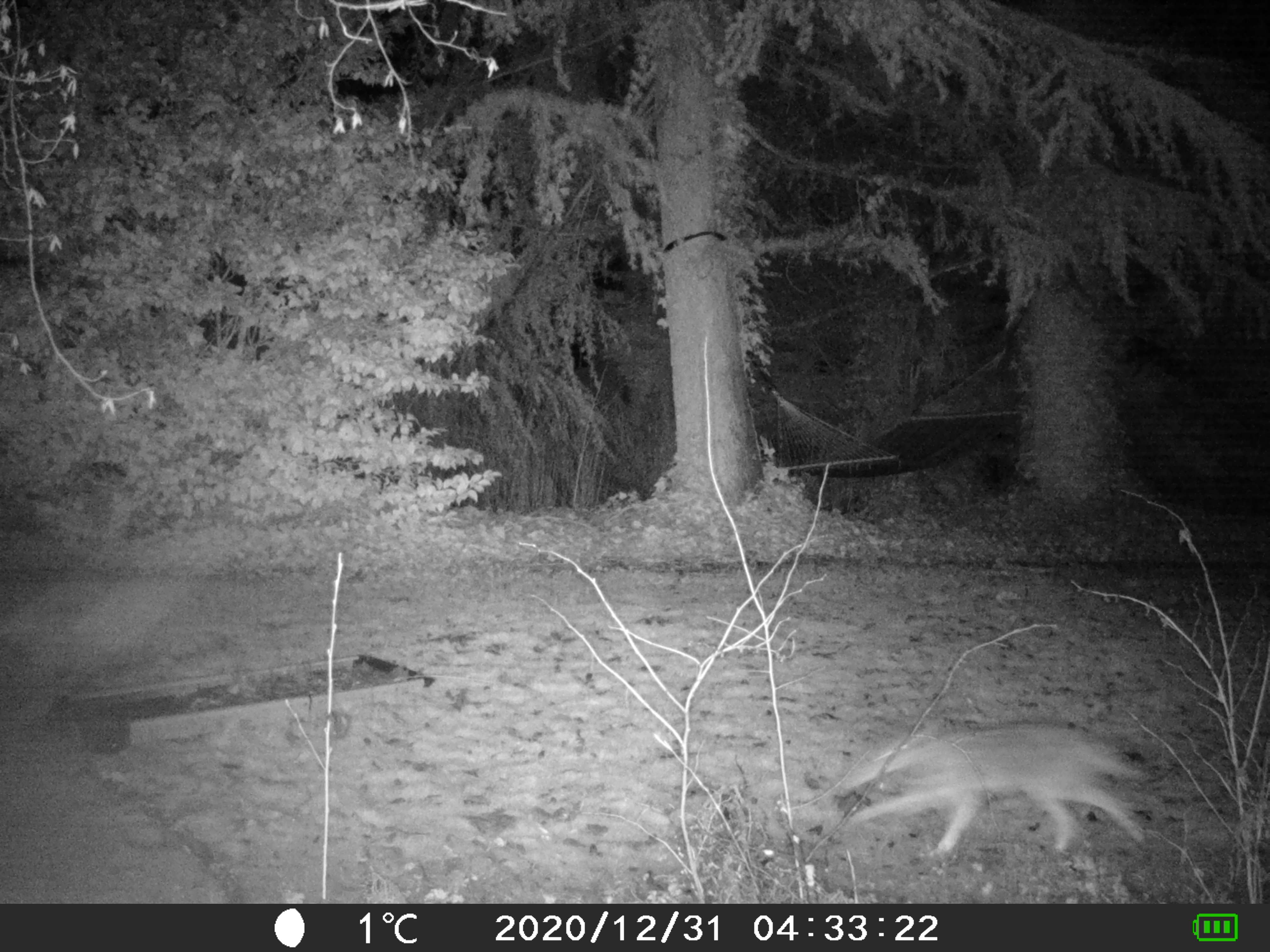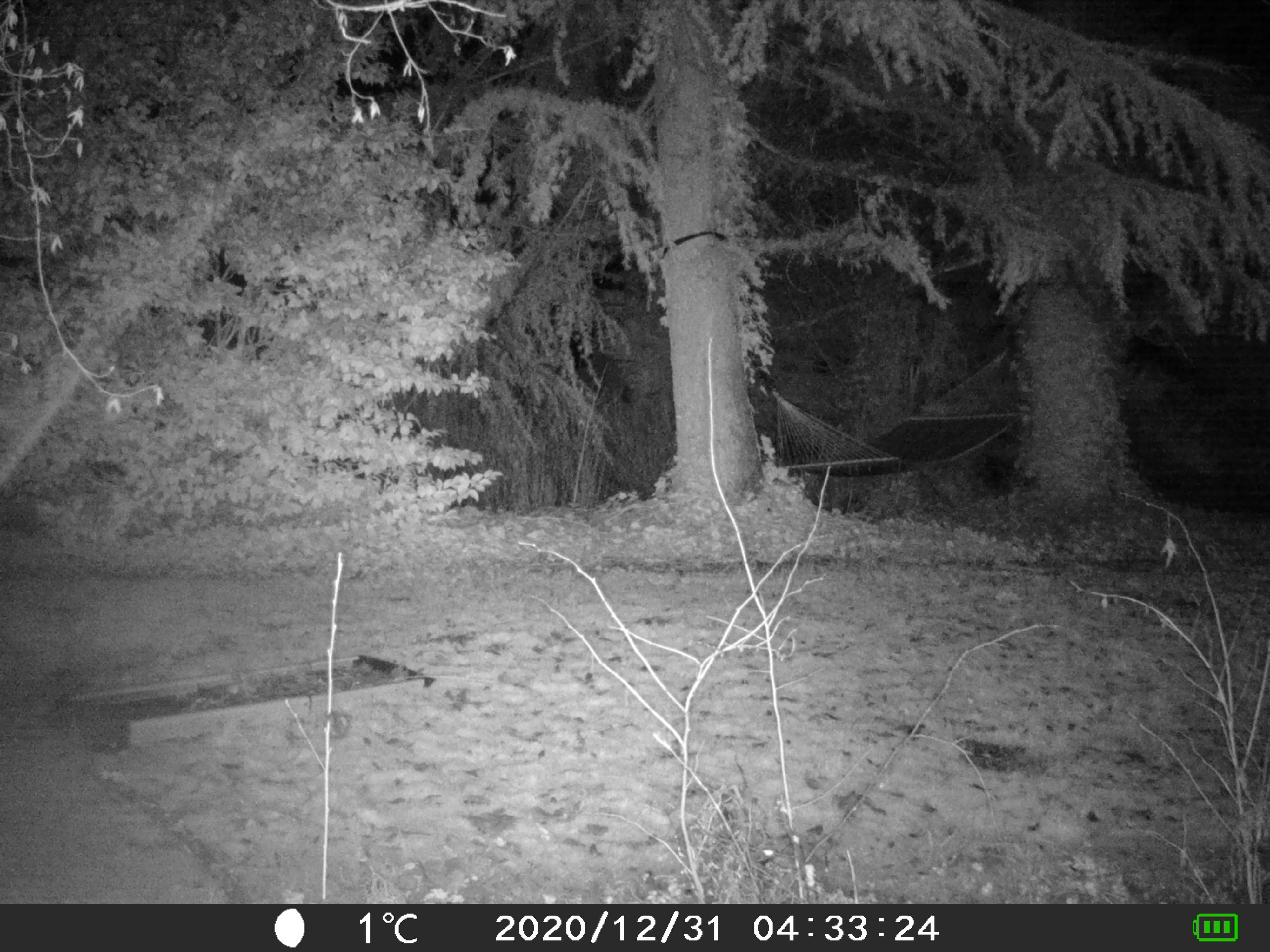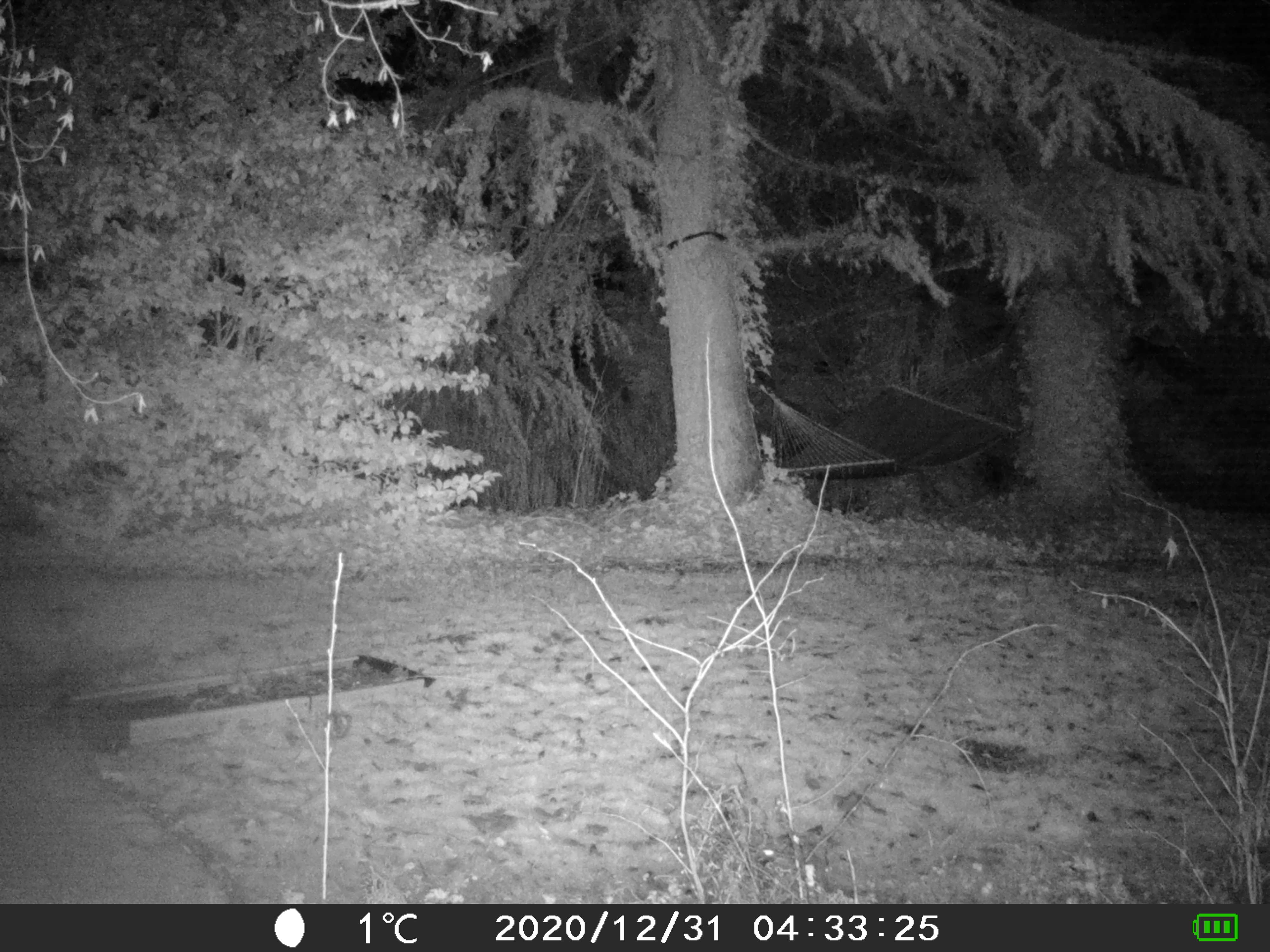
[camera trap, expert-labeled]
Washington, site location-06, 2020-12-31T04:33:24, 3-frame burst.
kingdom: Animalia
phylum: Chordata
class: Mammalia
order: Carnivora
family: Canidae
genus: Canis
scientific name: Canis latrans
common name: coyote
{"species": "coyote (Canis latrans)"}